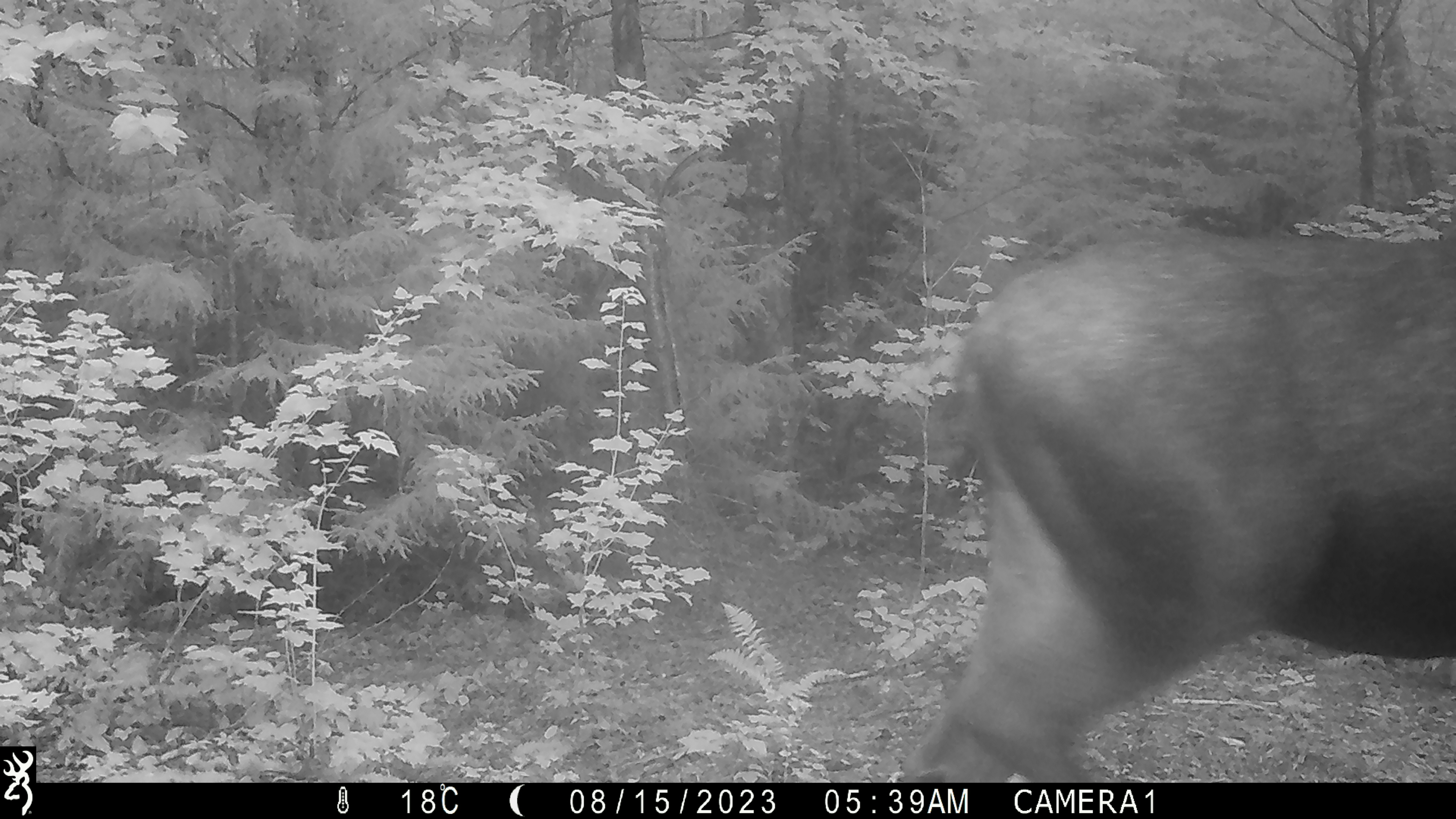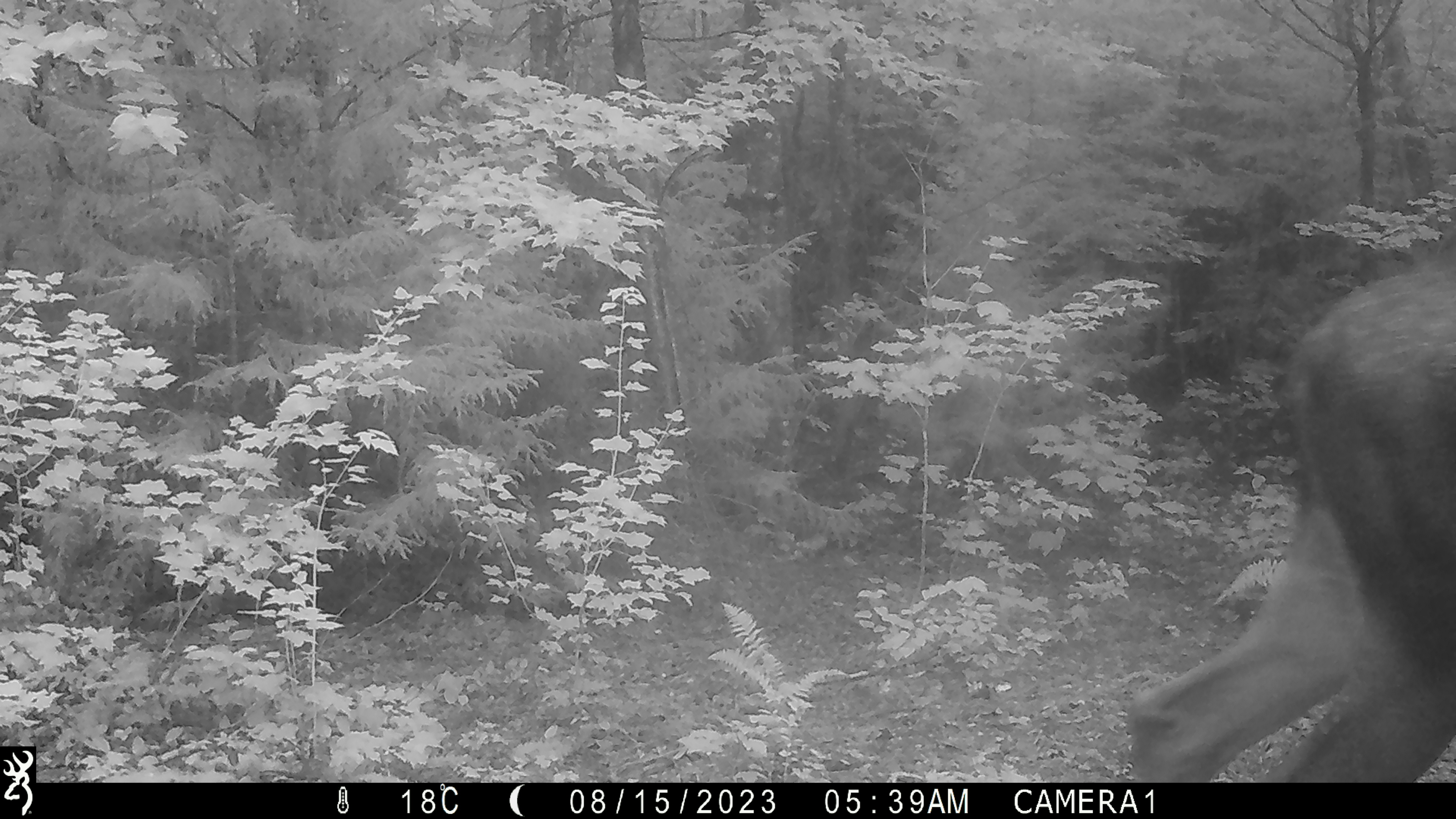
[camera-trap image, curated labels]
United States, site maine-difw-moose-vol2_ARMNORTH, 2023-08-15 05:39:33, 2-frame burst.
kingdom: Animalia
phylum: Chordata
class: Mammalia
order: Artiodactyla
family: Cervidae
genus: Alces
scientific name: Alces alces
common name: moose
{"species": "moose (Alces alces)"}